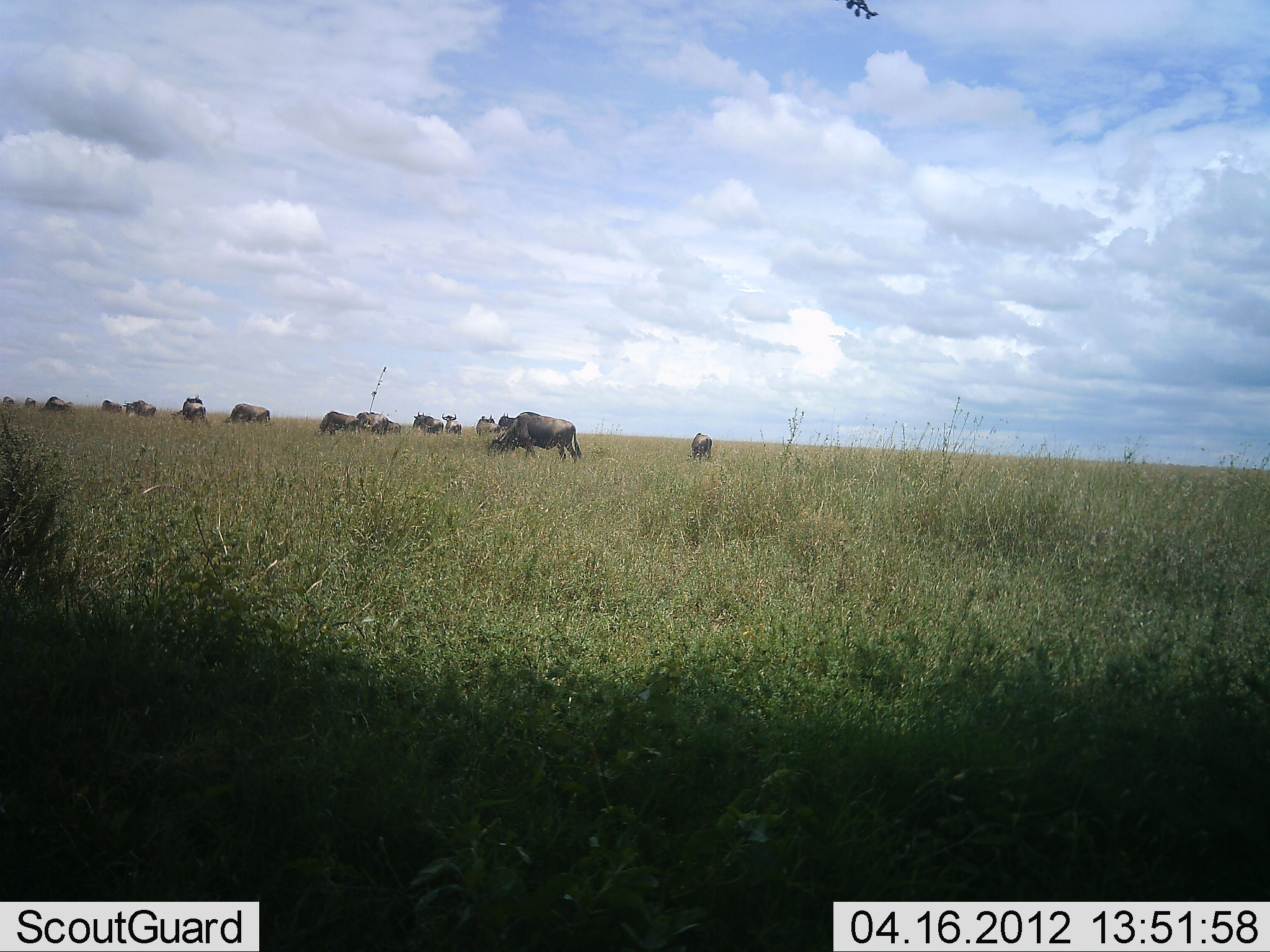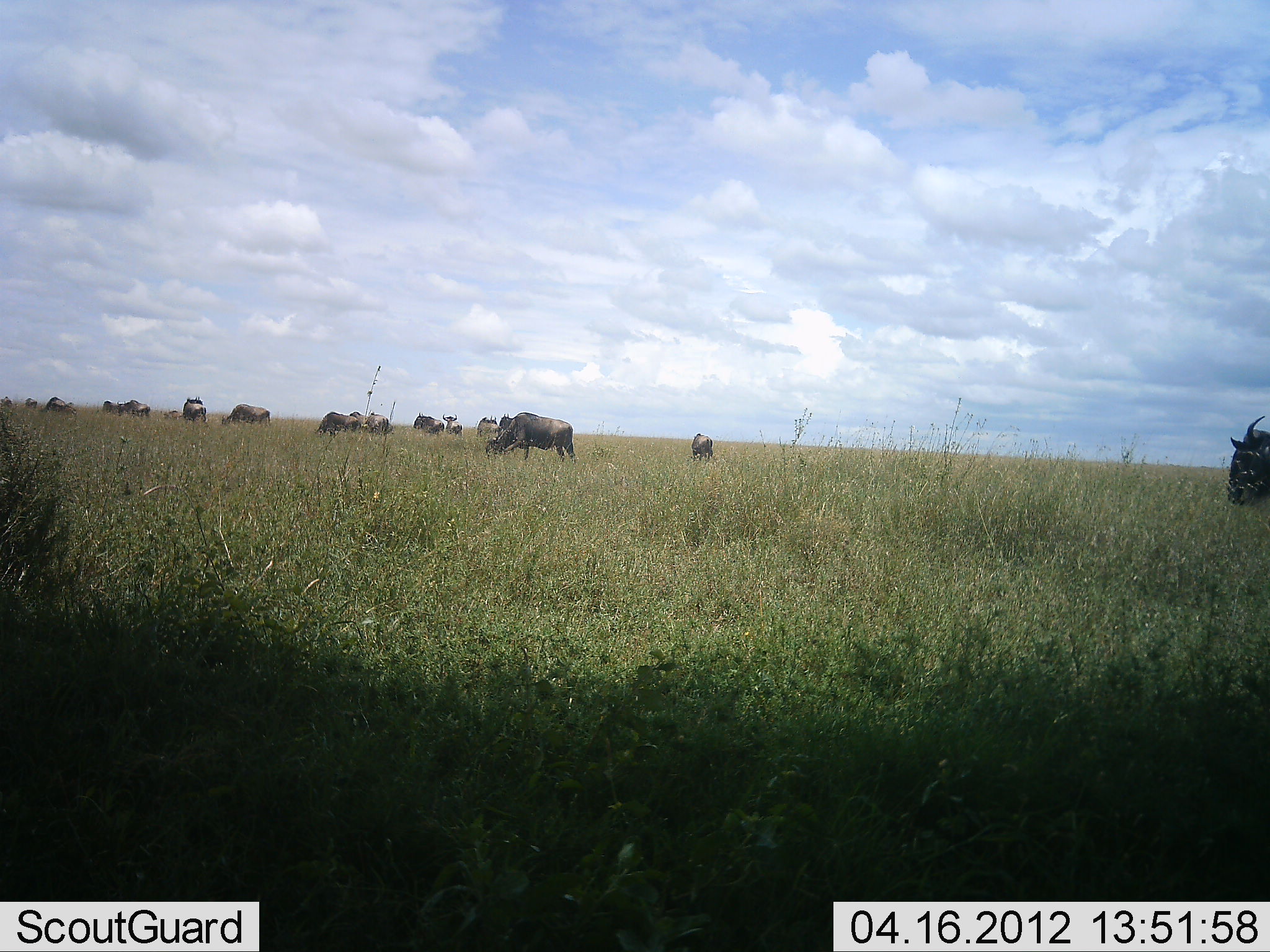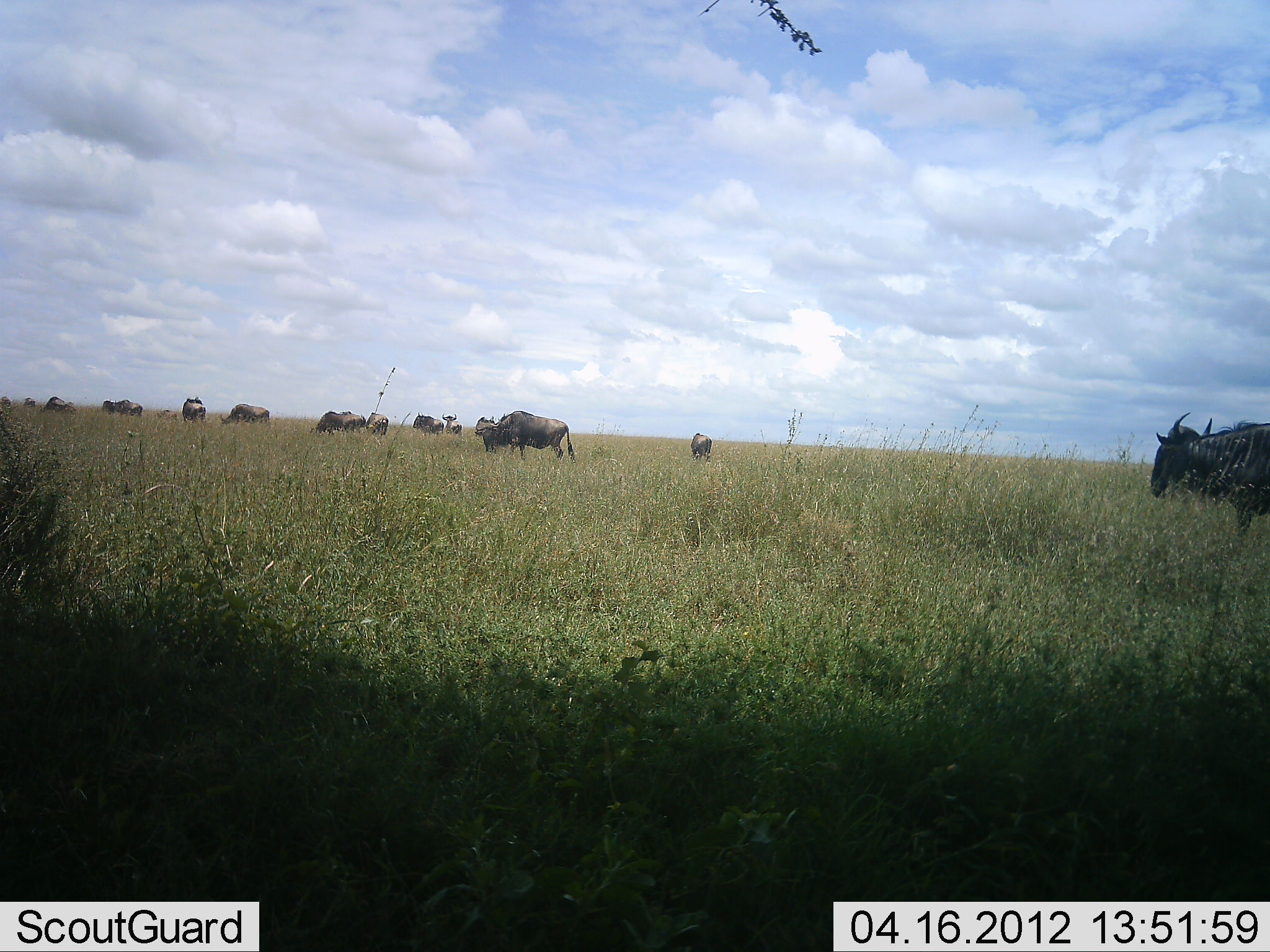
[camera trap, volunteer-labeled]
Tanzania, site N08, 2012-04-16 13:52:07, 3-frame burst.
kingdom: Animalia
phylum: Chordata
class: Mammalia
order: Artiodactyla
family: Bovidae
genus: Connochaetes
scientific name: Connochaetes taurinus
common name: blue wildebeest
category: wildebeest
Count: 11-50.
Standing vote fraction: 57%.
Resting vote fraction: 7%.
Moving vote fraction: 57%.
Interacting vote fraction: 0%.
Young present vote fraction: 0%.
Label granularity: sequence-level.